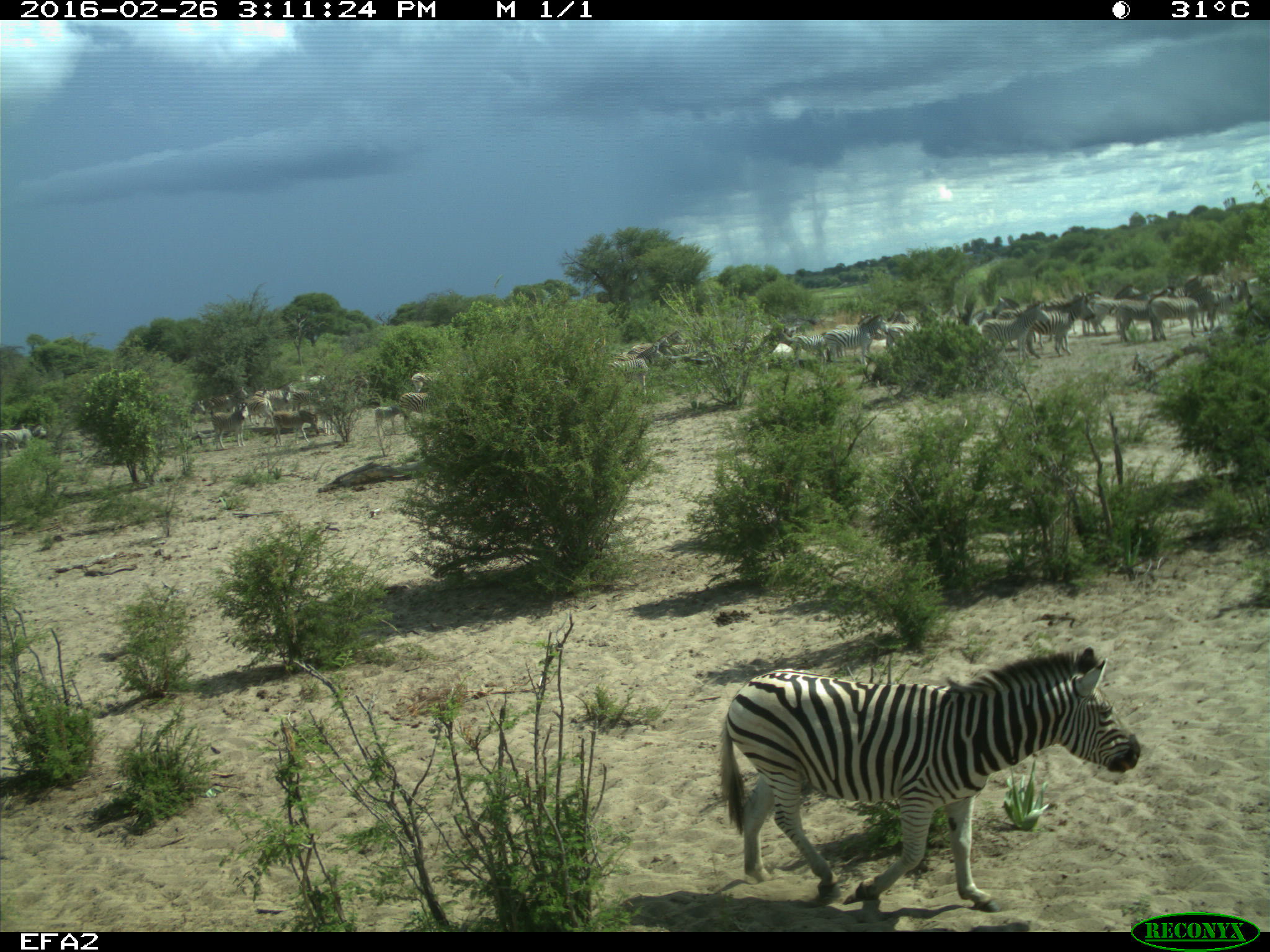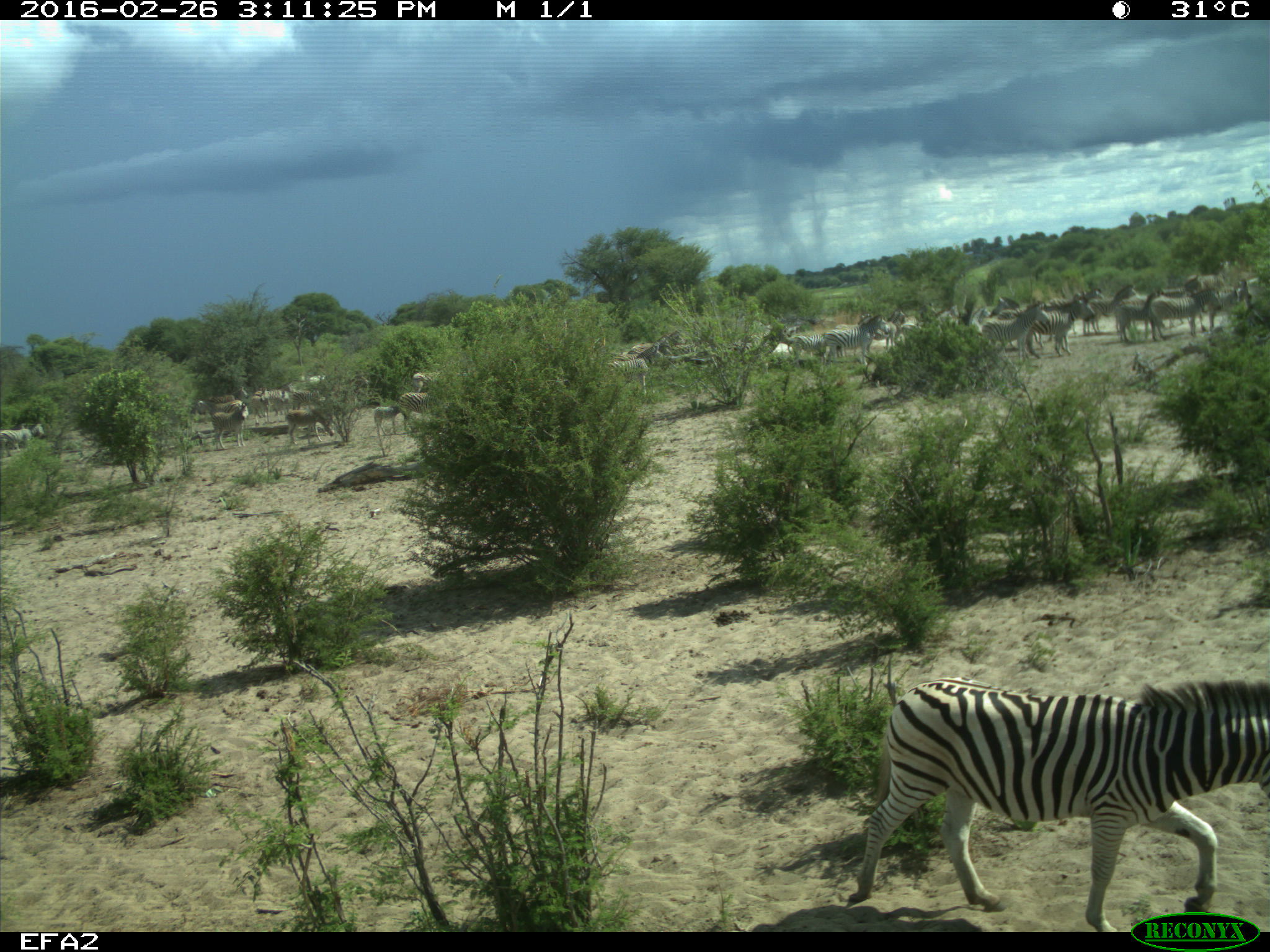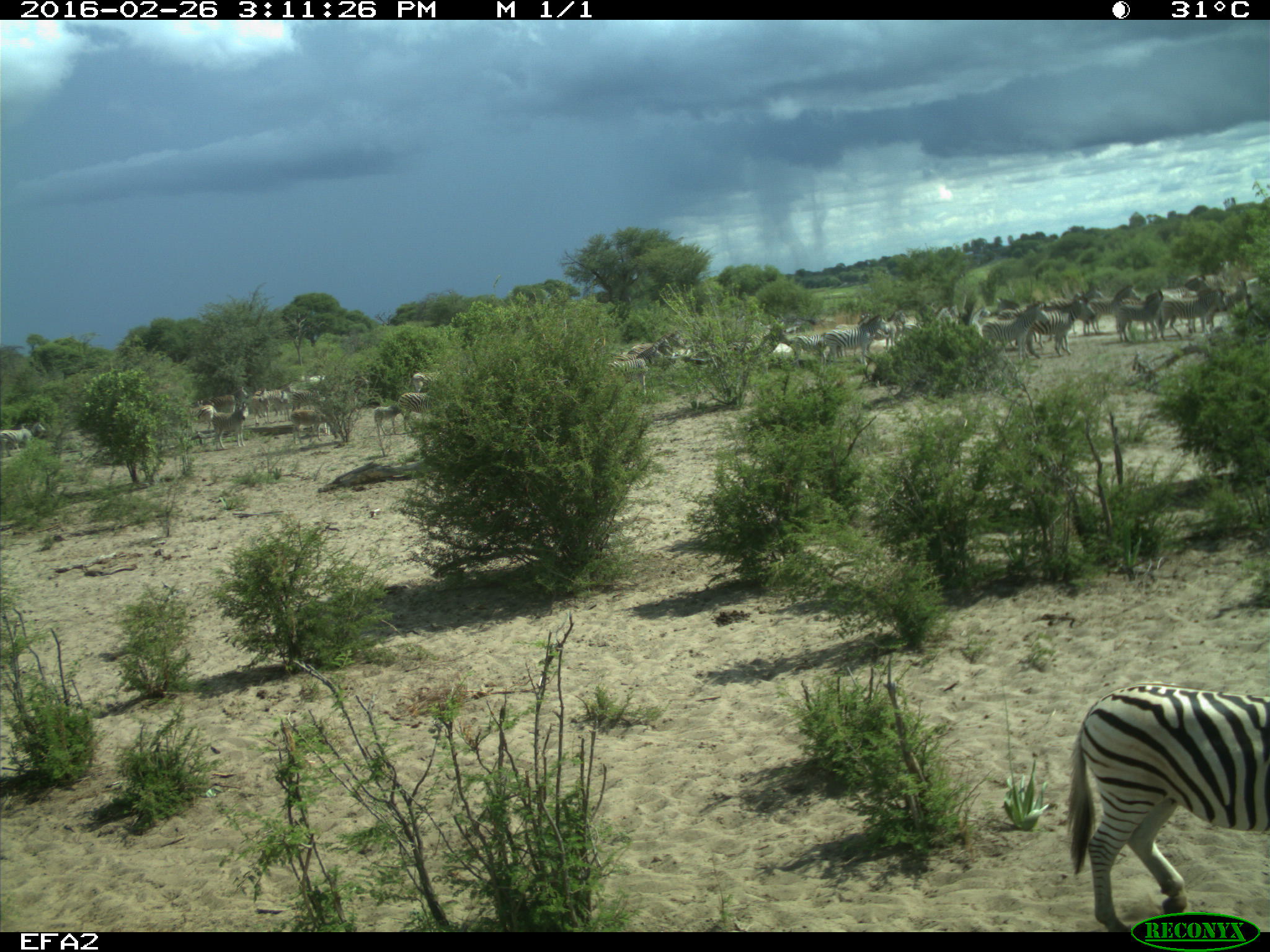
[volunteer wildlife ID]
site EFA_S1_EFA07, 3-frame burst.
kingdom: Animalia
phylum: Chordata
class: Mammalia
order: Perissodactyla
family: Equidae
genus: Equus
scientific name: Equus quagga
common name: plains zebra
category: zebraplains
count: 51+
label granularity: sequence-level